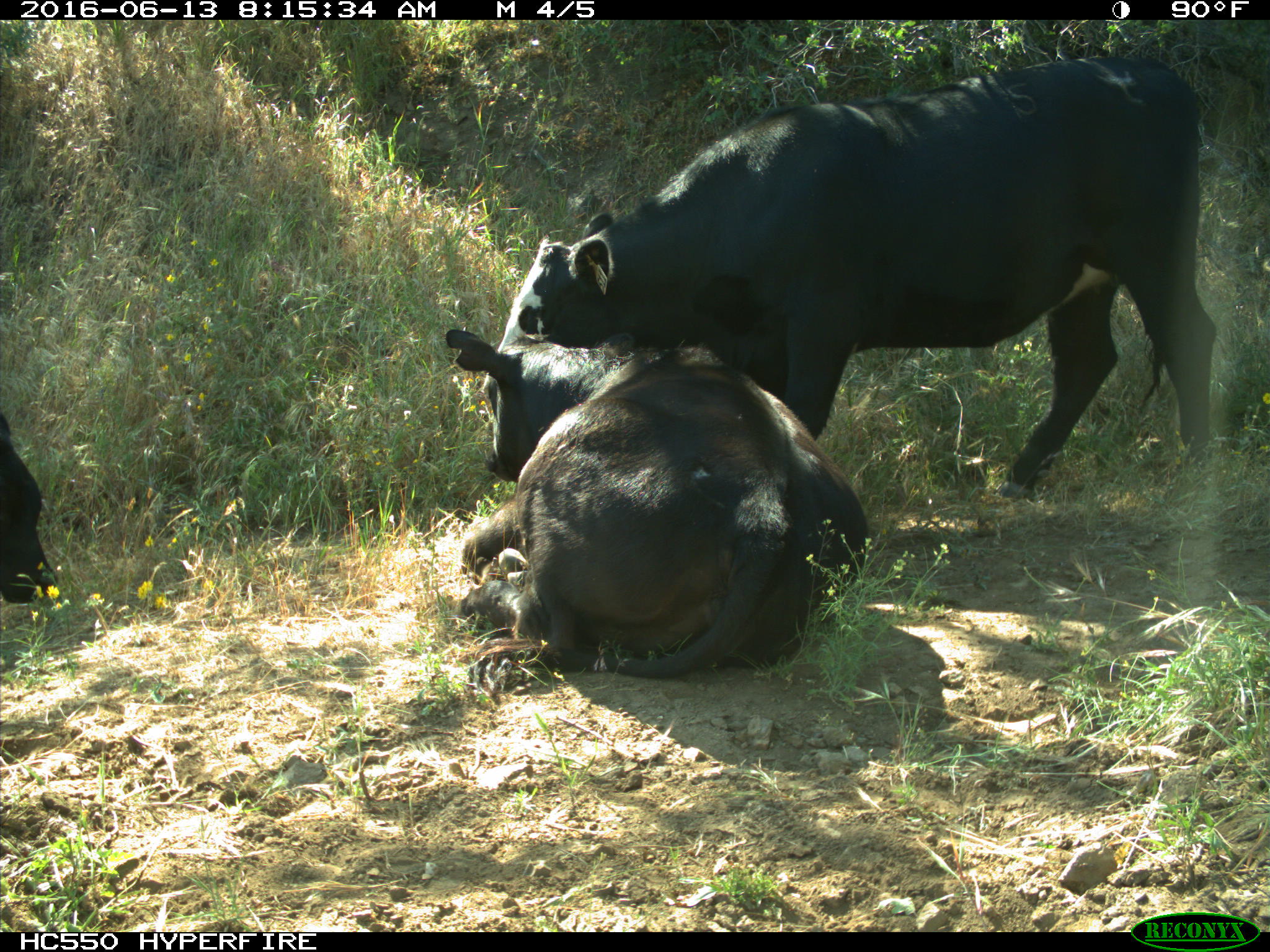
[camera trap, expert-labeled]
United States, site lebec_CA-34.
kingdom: Animalia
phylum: Chordata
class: Mammalia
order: Artiodactyla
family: Bovidae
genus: Bos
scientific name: Bos taurus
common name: domestic cow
Bos taurus (domestic cow).